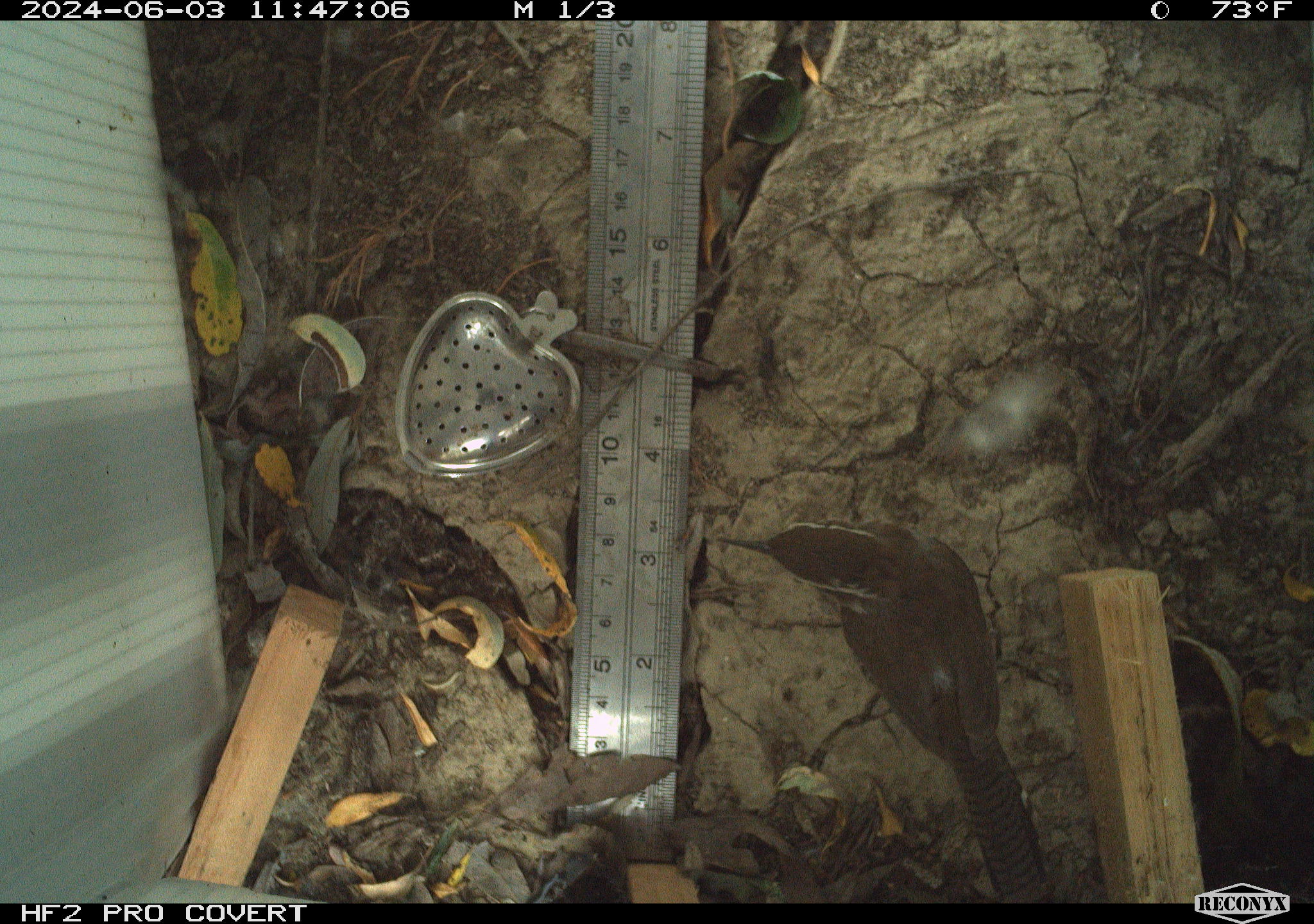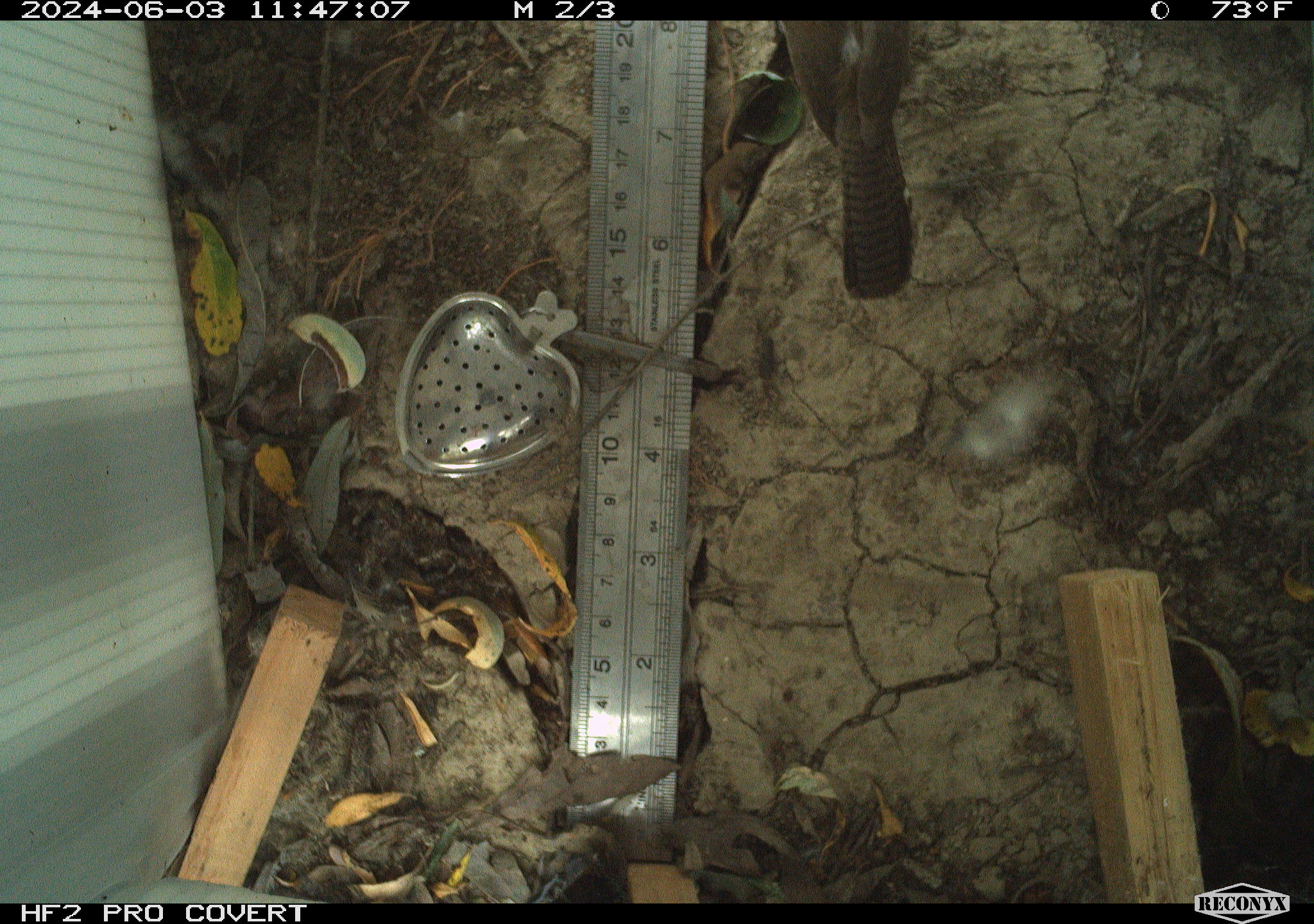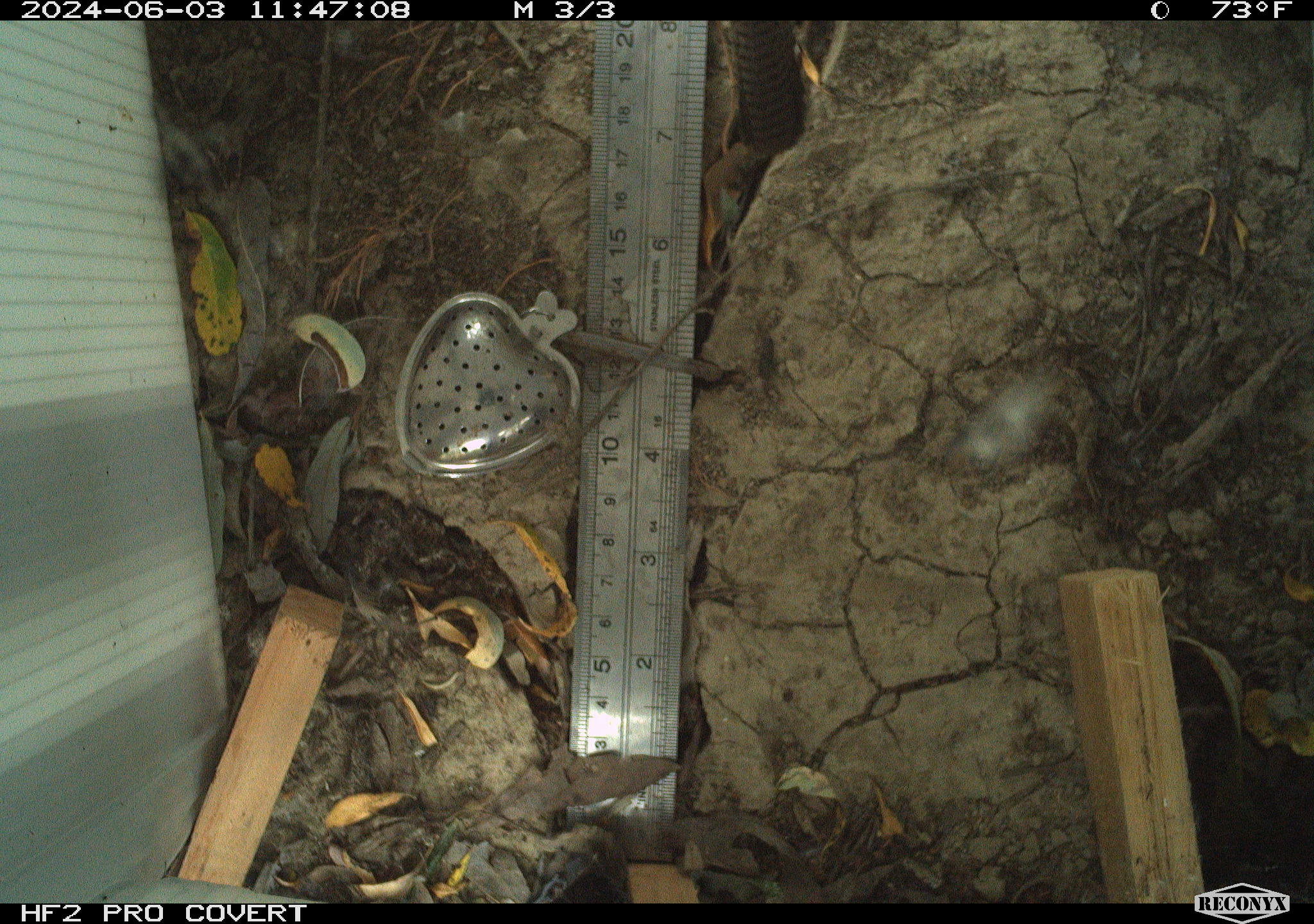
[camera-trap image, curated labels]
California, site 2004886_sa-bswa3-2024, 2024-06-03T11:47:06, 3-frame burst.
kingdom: Animalia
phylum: Chordata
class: Aves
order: Passeriformes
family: Troglodytidae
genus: Thryomanes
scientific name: Thryomanes bewickii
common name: bewick's wren